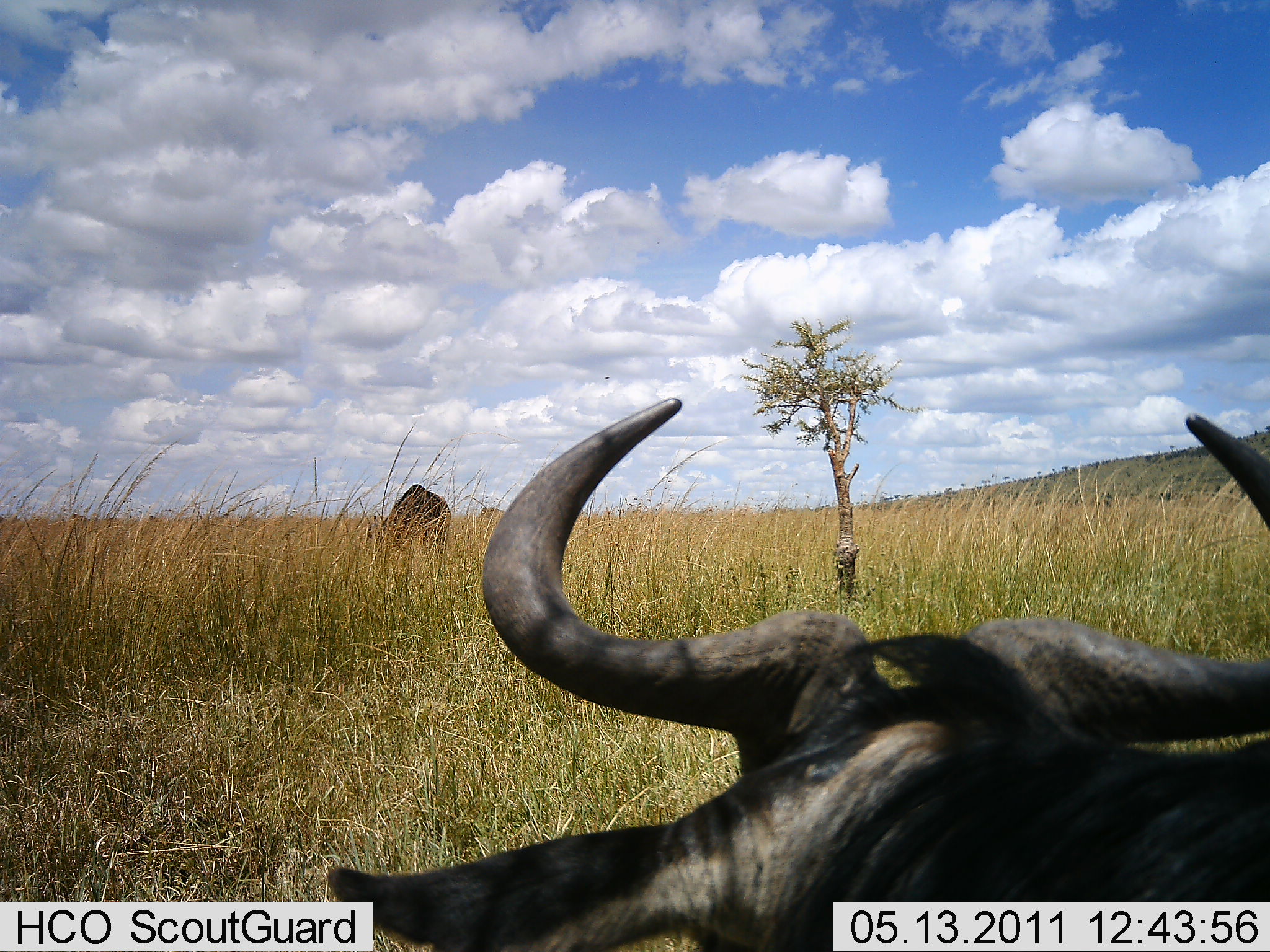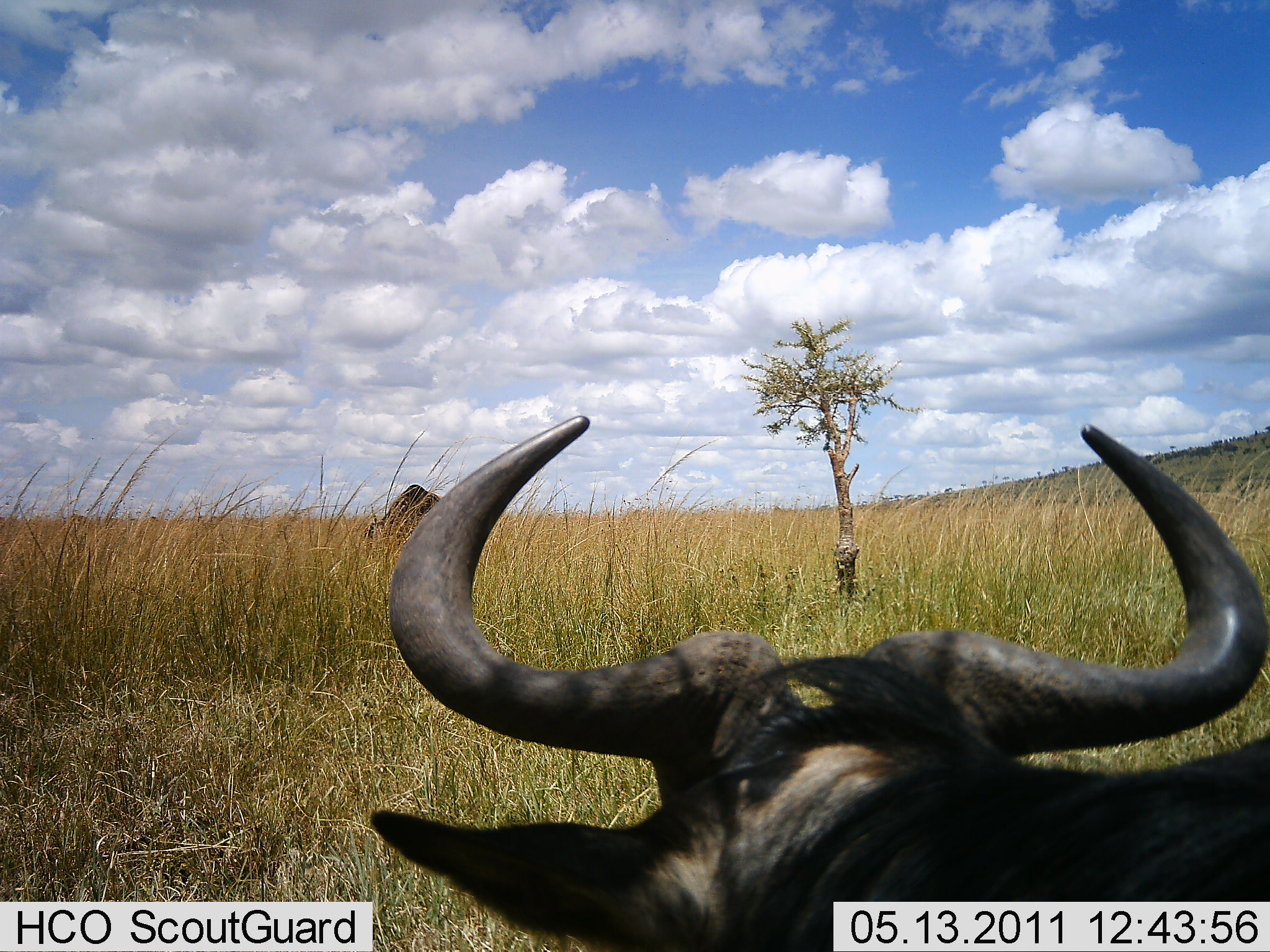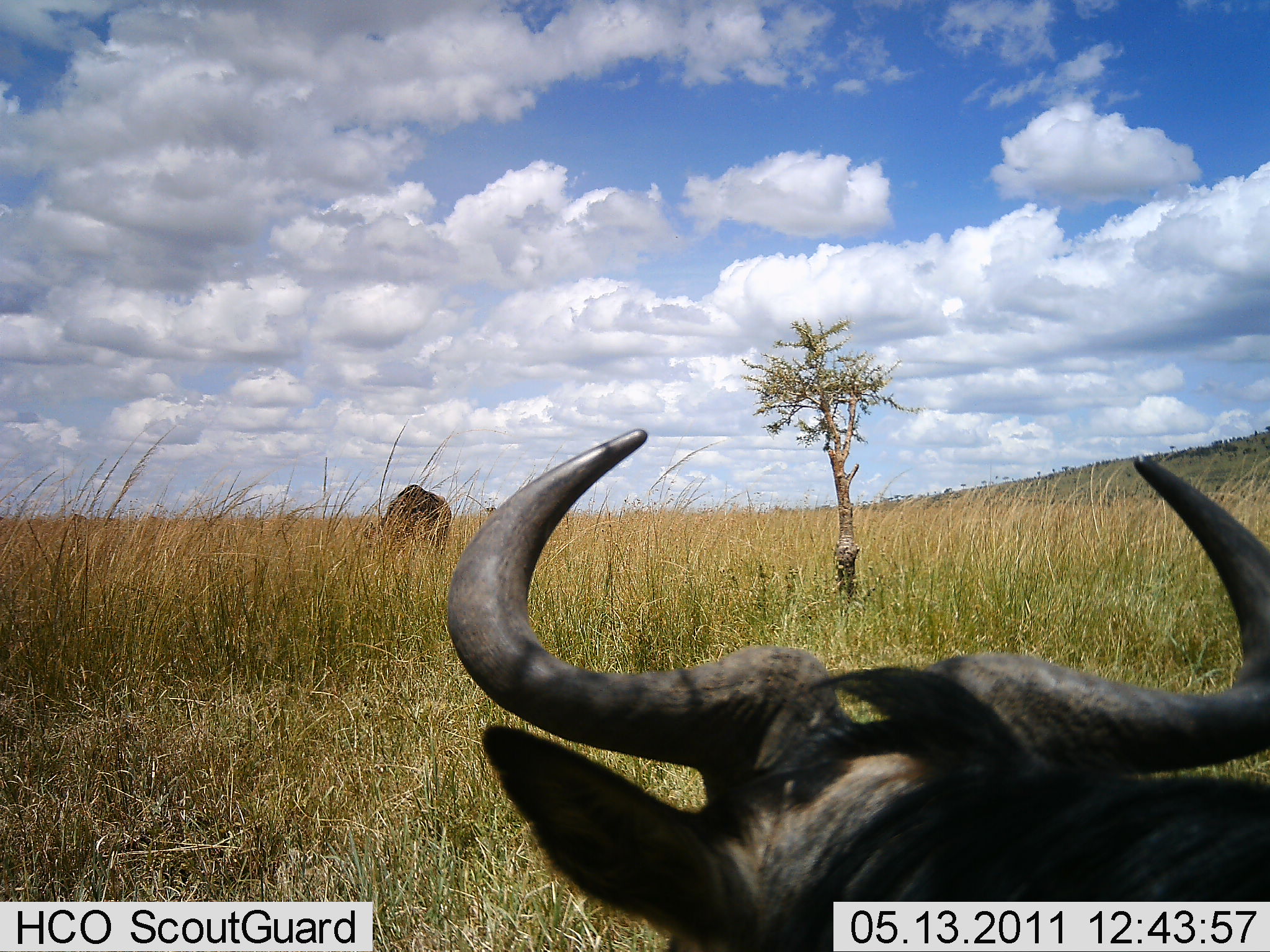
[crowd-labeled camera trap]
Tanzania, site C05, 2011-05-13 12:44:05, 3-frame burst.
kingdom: Animalia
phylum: Chordata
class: Mammalia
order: Artiodactyla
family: Bovidae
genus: Connochaetes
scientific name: Connochaetes taurinus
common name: blue wildebeest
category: wildebeest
Wildebeest (blue wildebeest) (Connochaetes taurinus), count 1. Behavior (volunteer vote fractions): standing 60%, resting 30%, moving 10%, interacting 0%. Young present (vote fraction): 0%. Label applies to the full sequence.